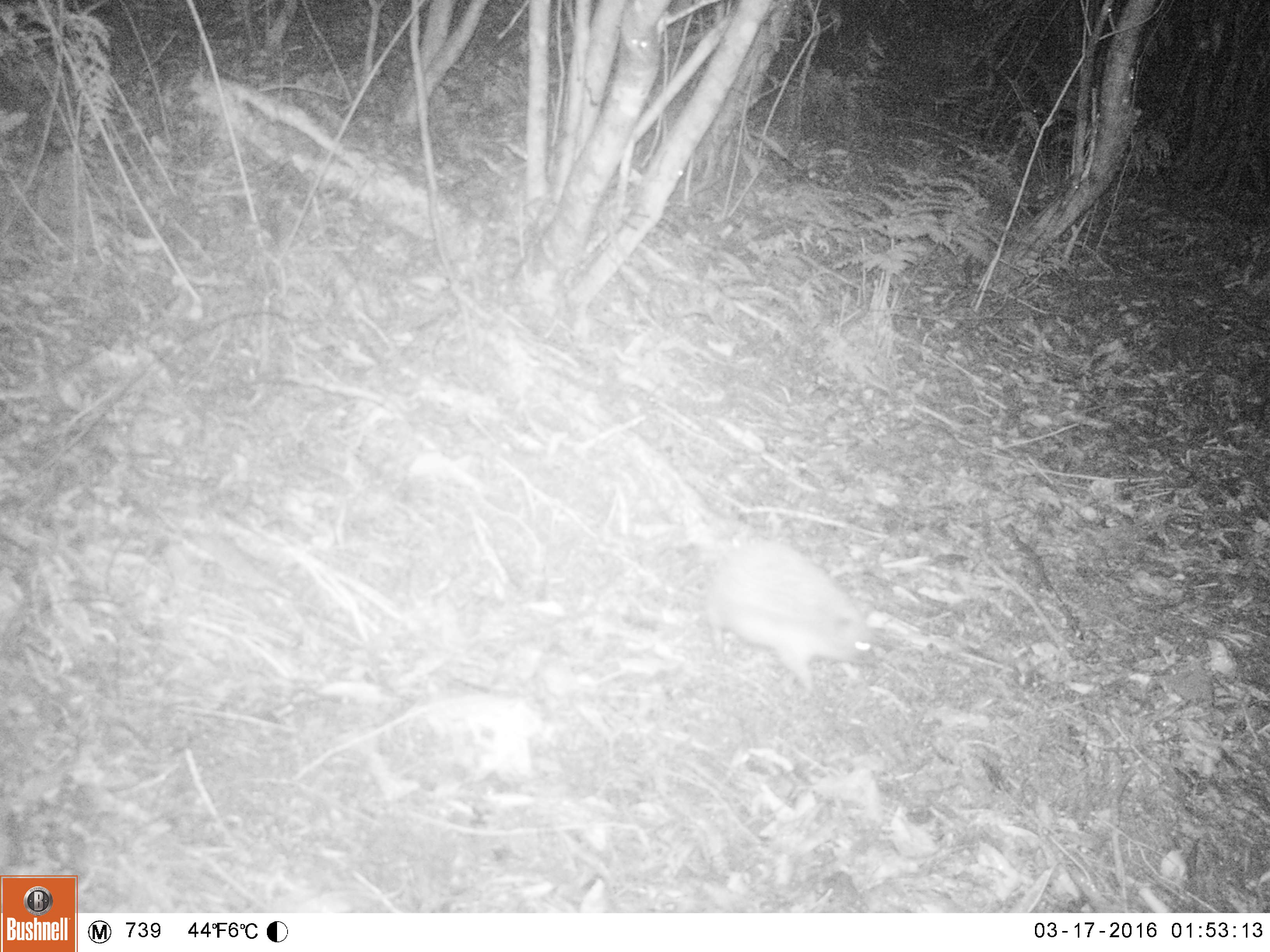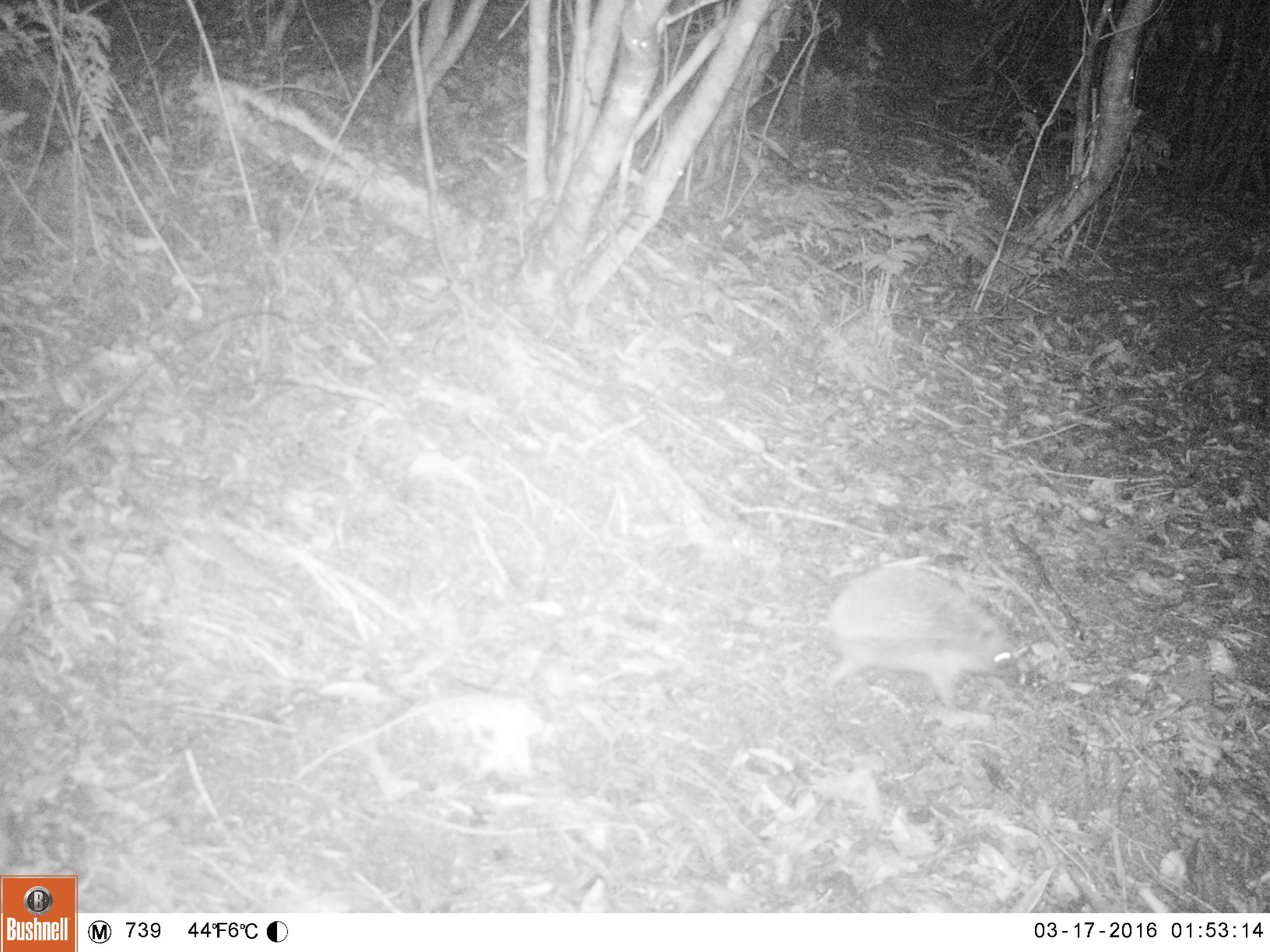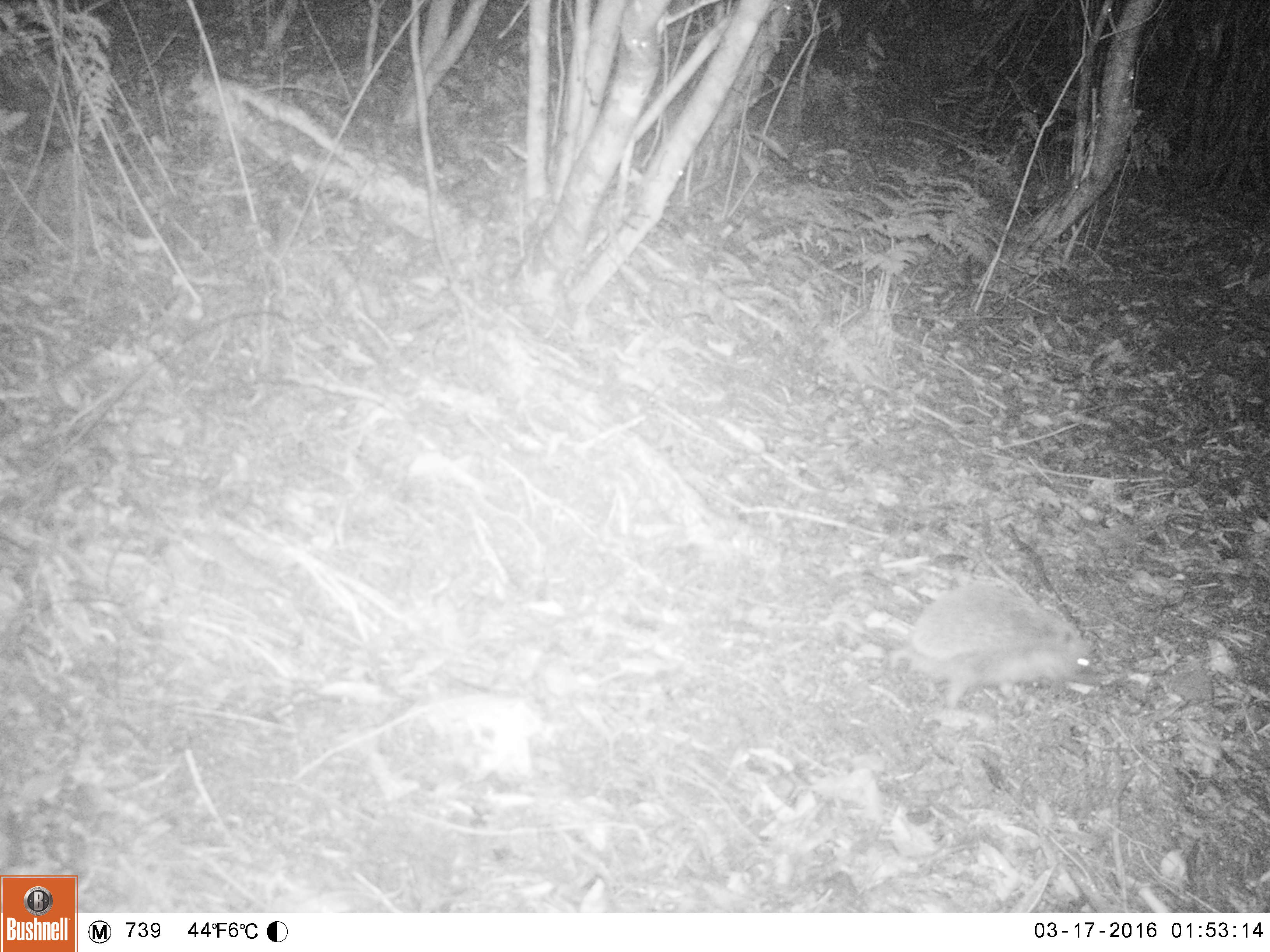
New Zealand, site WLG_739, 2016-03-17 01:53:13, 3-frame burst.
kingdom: Animalia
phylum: Chordata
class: Mammalia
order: Eulipotyphla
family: Erinaceidae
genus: Erinaceus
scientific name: Erinaceus europaeus europaeus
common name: european hedgehog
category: hedgehog